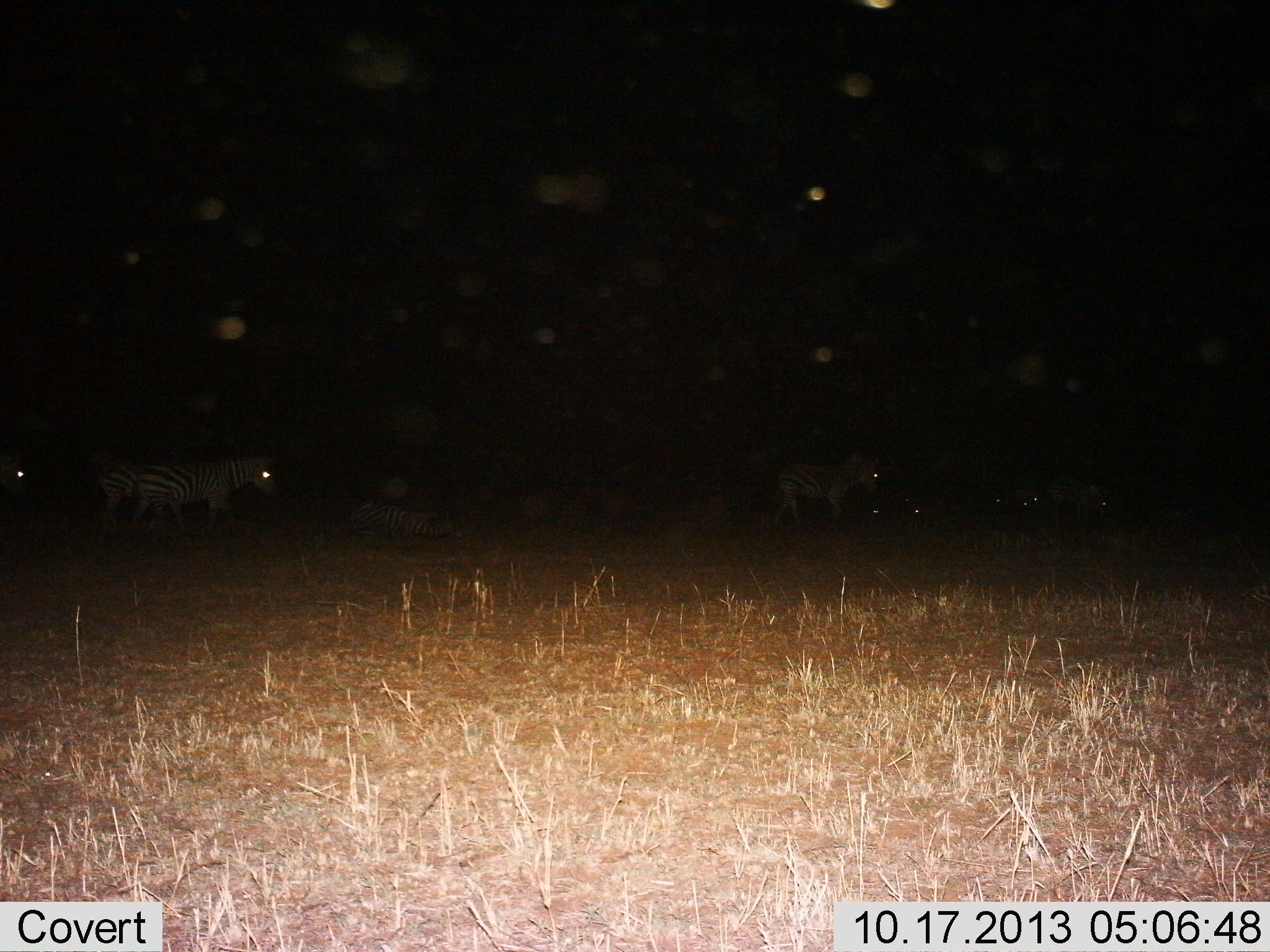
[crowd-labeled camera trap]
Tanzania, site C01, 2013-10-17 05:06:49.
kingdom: Animalia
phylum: Chordata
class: Mammalia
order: Perissodactyla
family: Equidae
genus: Equus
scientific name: Equus quagga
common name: plains zebra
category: zebra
Zebra (plains zebra) (Equus quagga), count 5. Behavior (volunteer vote fractions): standing 68%, resting 45%, moving 45%, interacting 5%. Young present (vote fraction): 5%. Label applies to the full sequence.